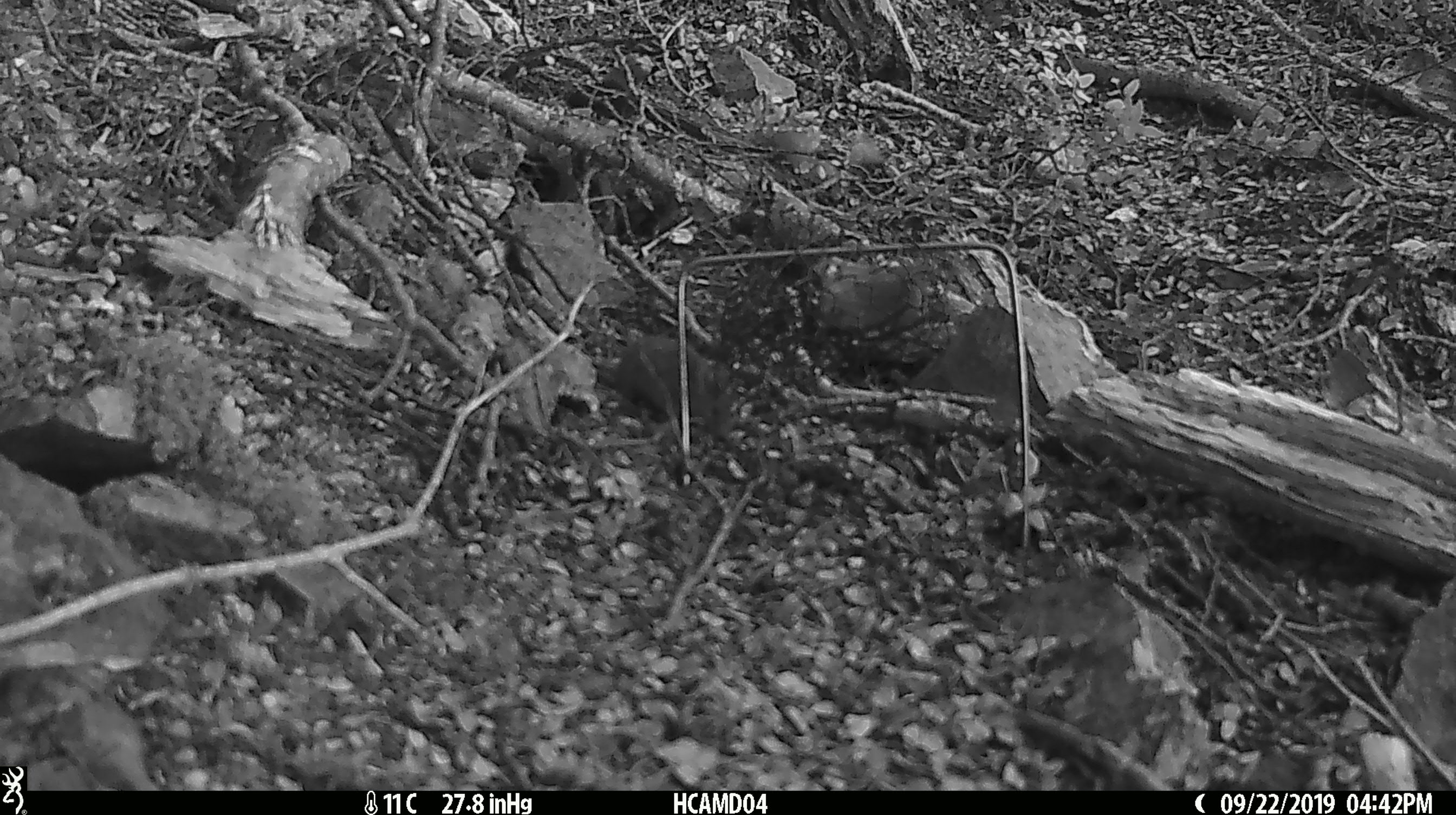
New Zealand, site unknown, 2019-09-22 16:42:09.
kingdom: Animalia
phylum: Chordata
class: Mammalia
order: Rodentia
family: Muridae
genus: Mus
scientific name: Mus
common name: mouse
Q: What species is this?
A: Mouse (Mus).